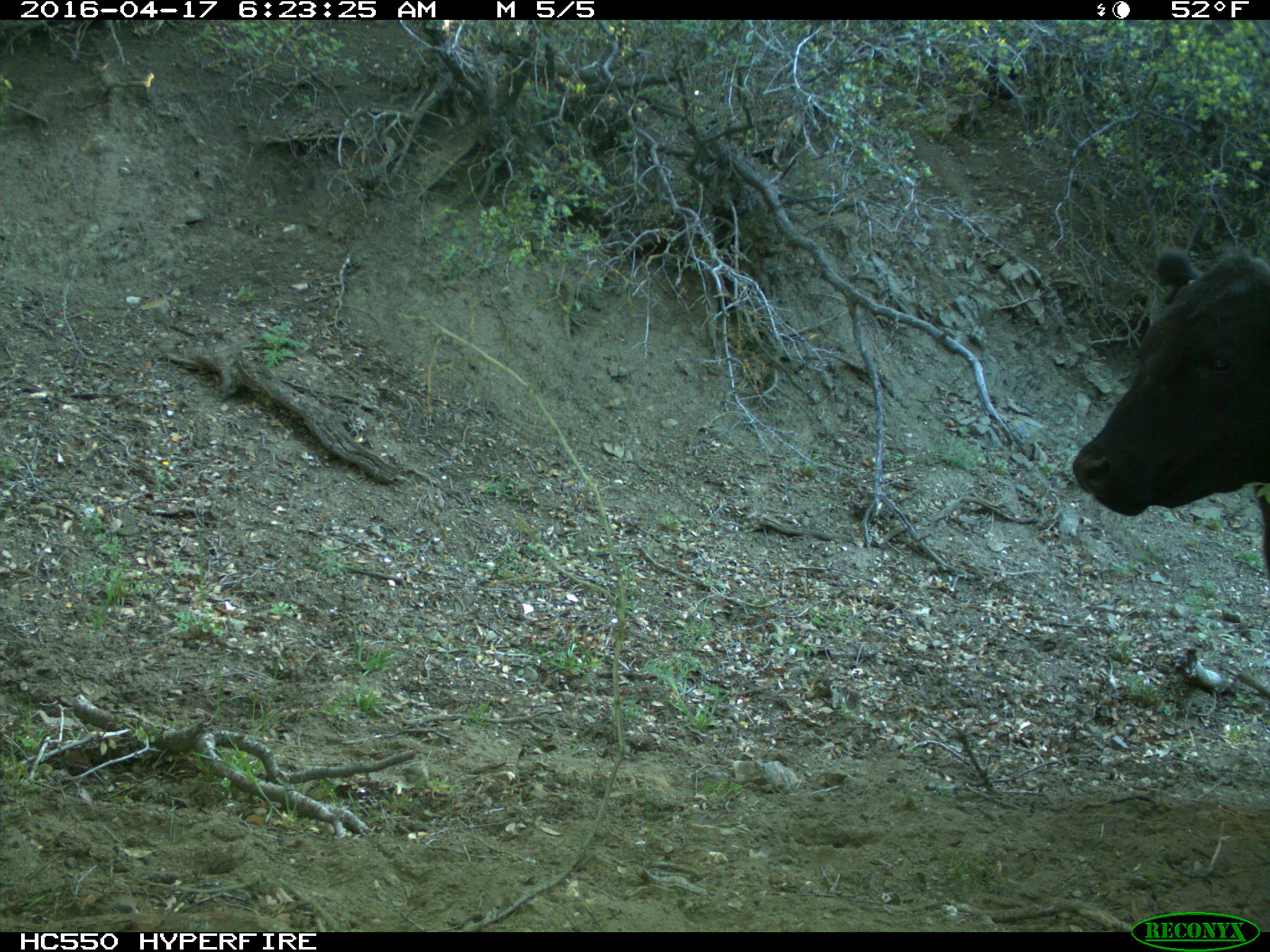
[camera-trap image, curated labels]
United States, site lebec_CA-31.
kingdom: Animalia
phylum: Chordata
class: Mammalia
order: Artiodactyla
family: Bovidae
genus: Bos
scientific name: Bos taurus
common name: domestic cow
Bos taurus (domestic cow).